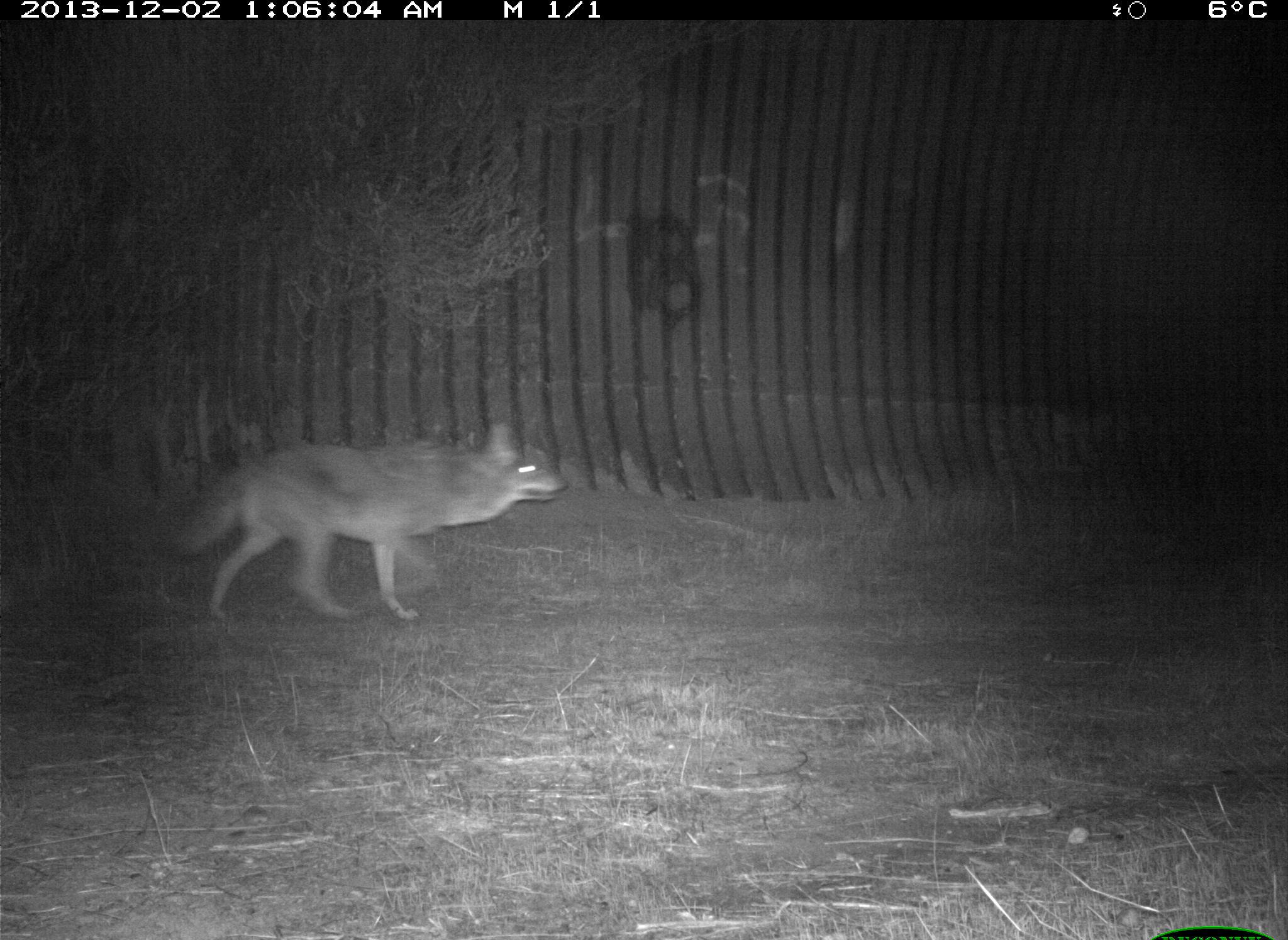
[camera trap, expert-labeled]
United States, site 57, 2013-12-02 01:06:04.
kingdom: Animalia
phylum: Chordata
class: Mammalia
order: Carnivora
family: Canidae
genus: Canis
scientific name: Canis latrans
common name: coyote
Coyote (Canis latrans).